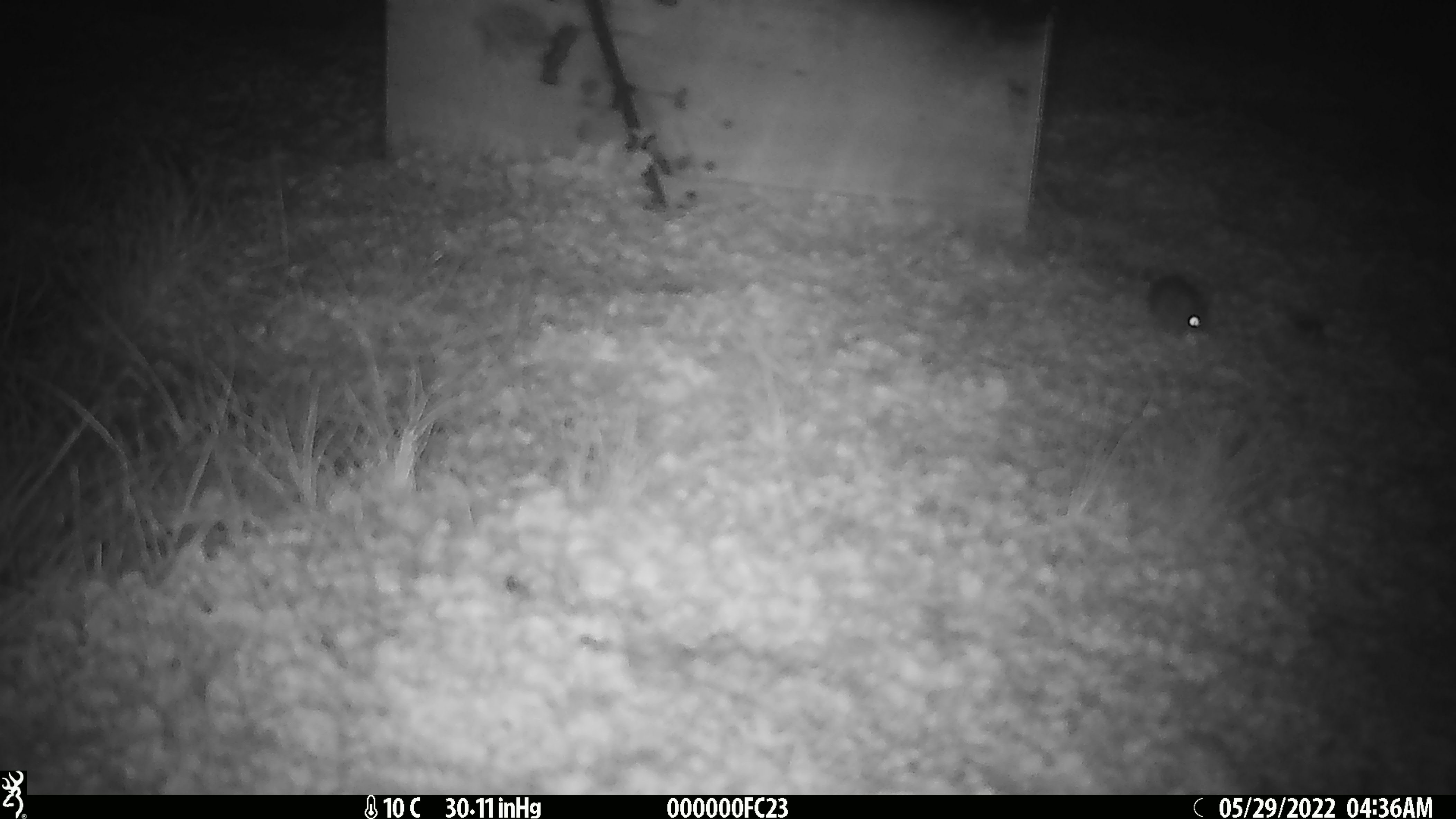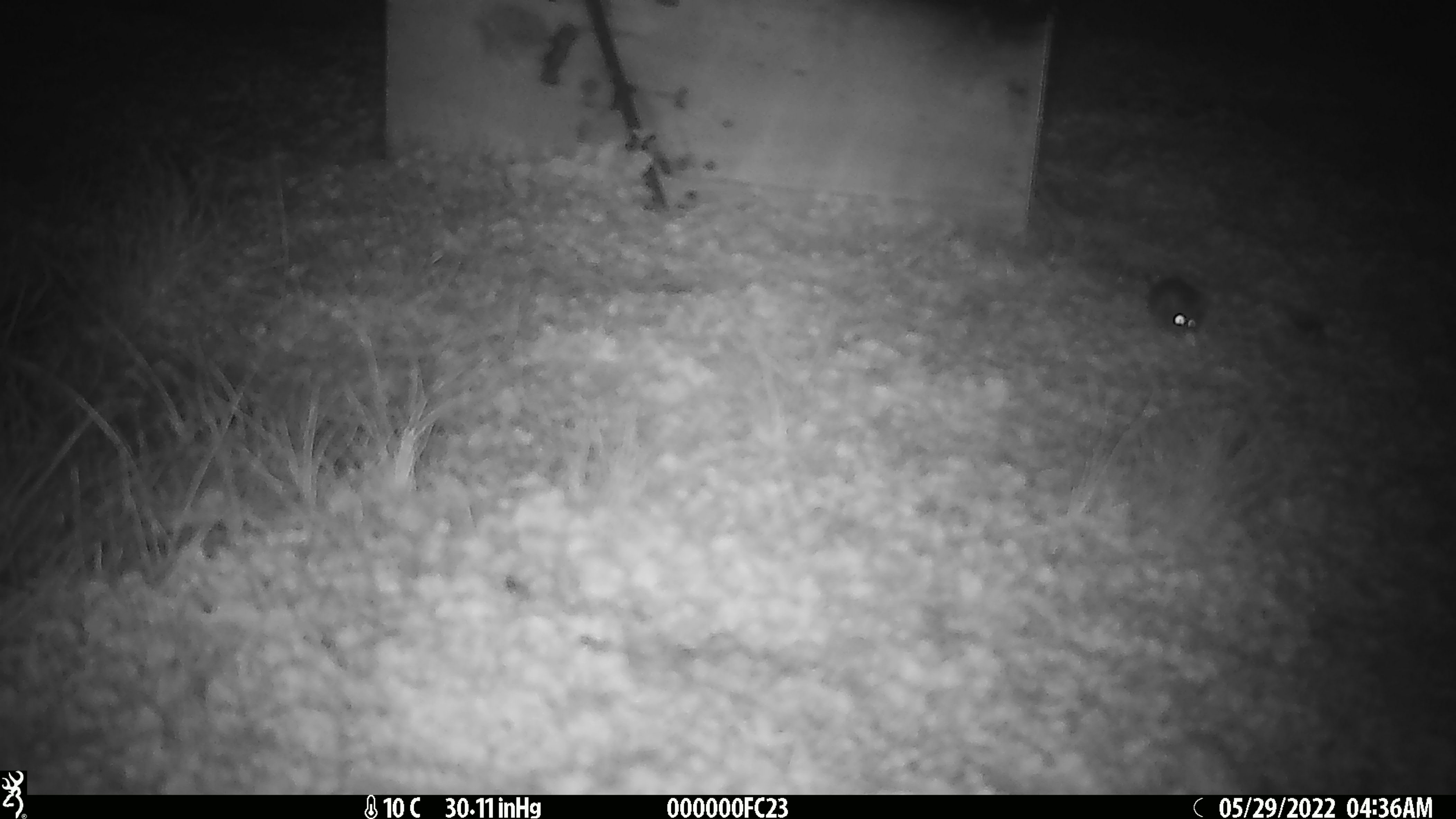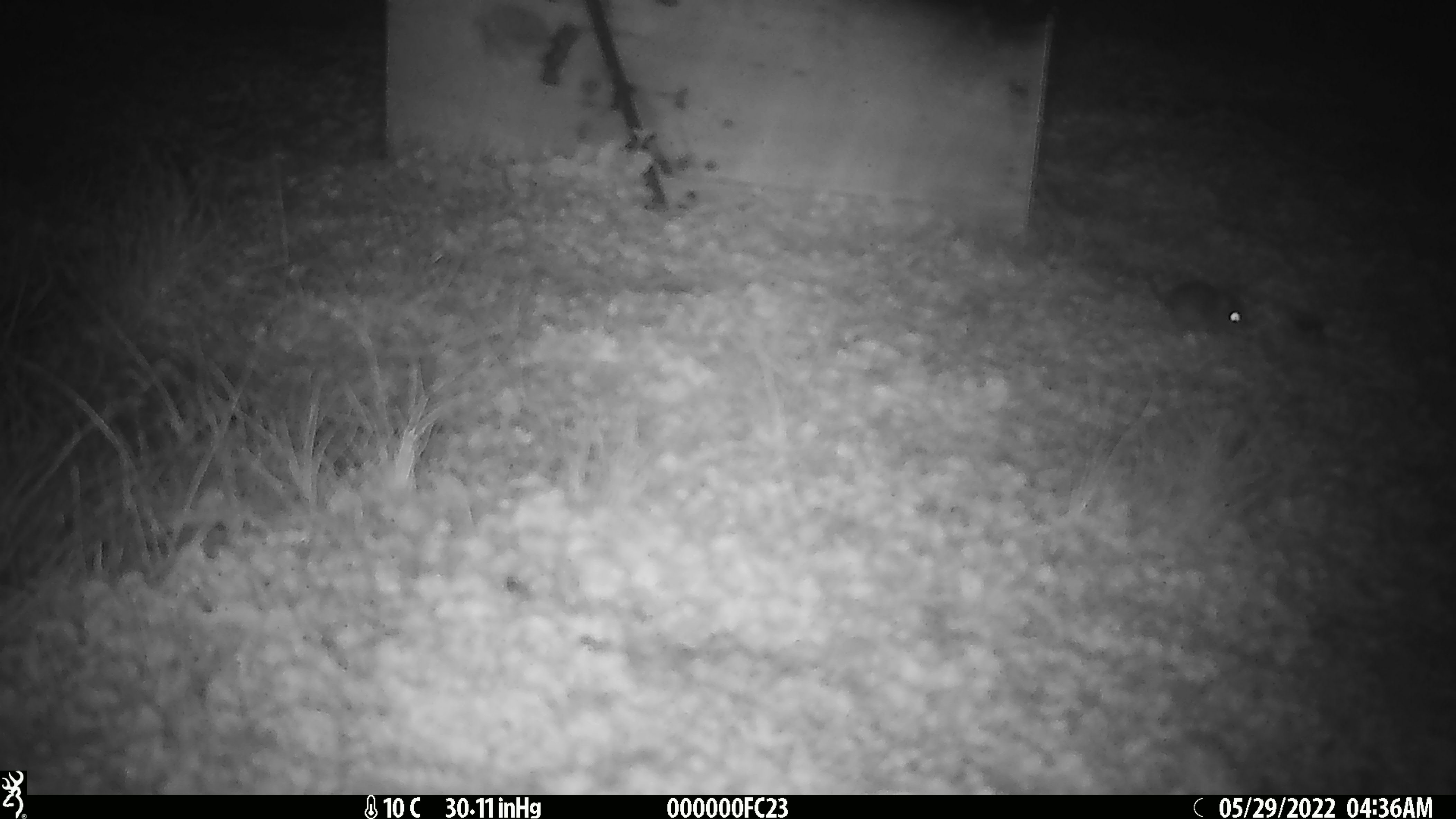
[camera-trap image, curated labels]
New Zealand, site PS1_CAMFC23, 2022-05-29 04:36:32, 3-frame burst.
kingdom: Animalia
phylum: Chordata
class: Mammalia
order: Rodentia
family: Muridae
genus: Mus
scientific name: Mus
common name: mouse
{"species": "mouse (Mus)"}